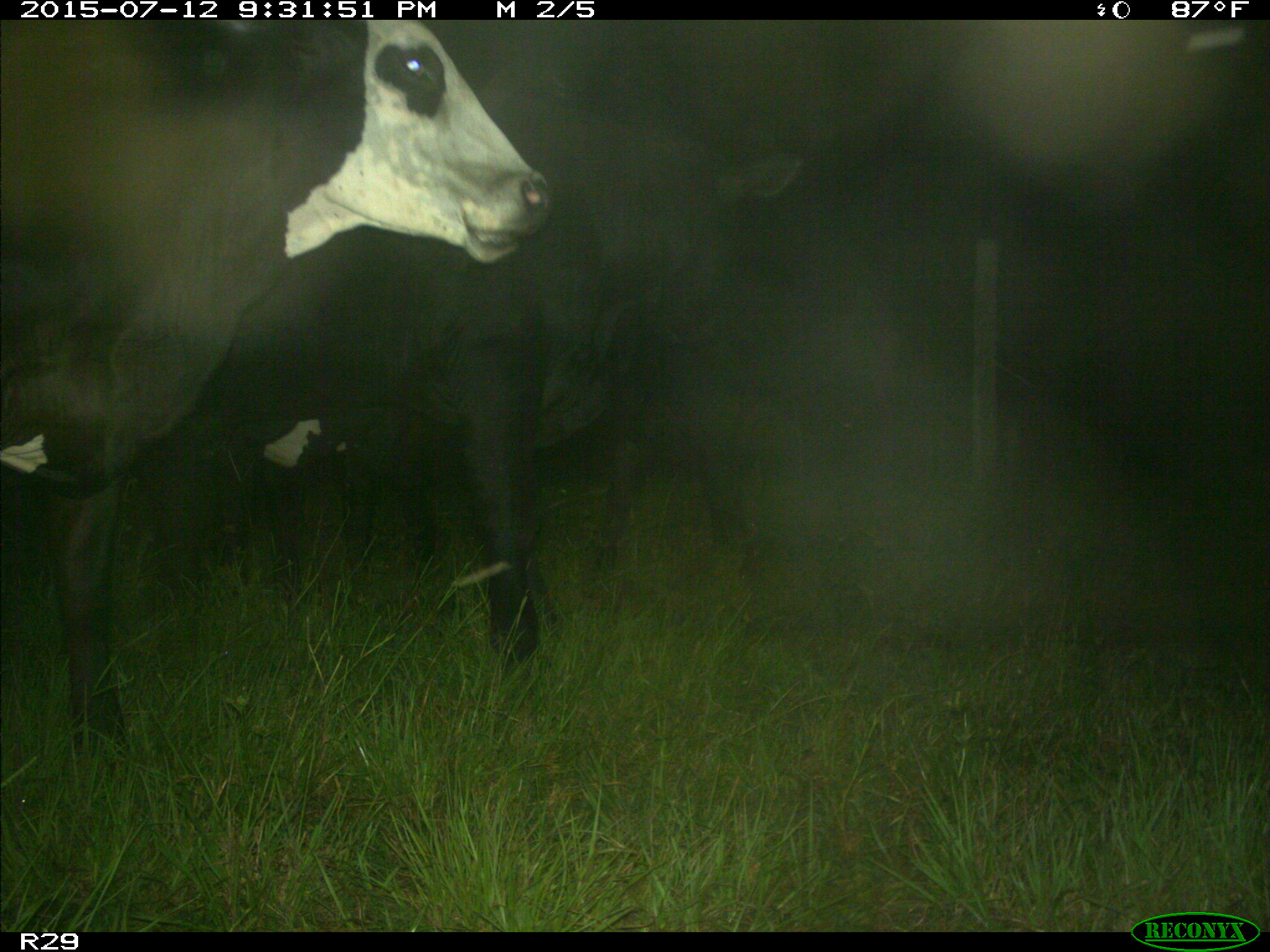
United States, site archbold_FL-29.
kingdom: Animalia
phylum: Chordata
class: Mammalia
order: Artiodactyla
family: Bovidae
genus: Bos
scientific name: Bos taurus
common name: domestic cow